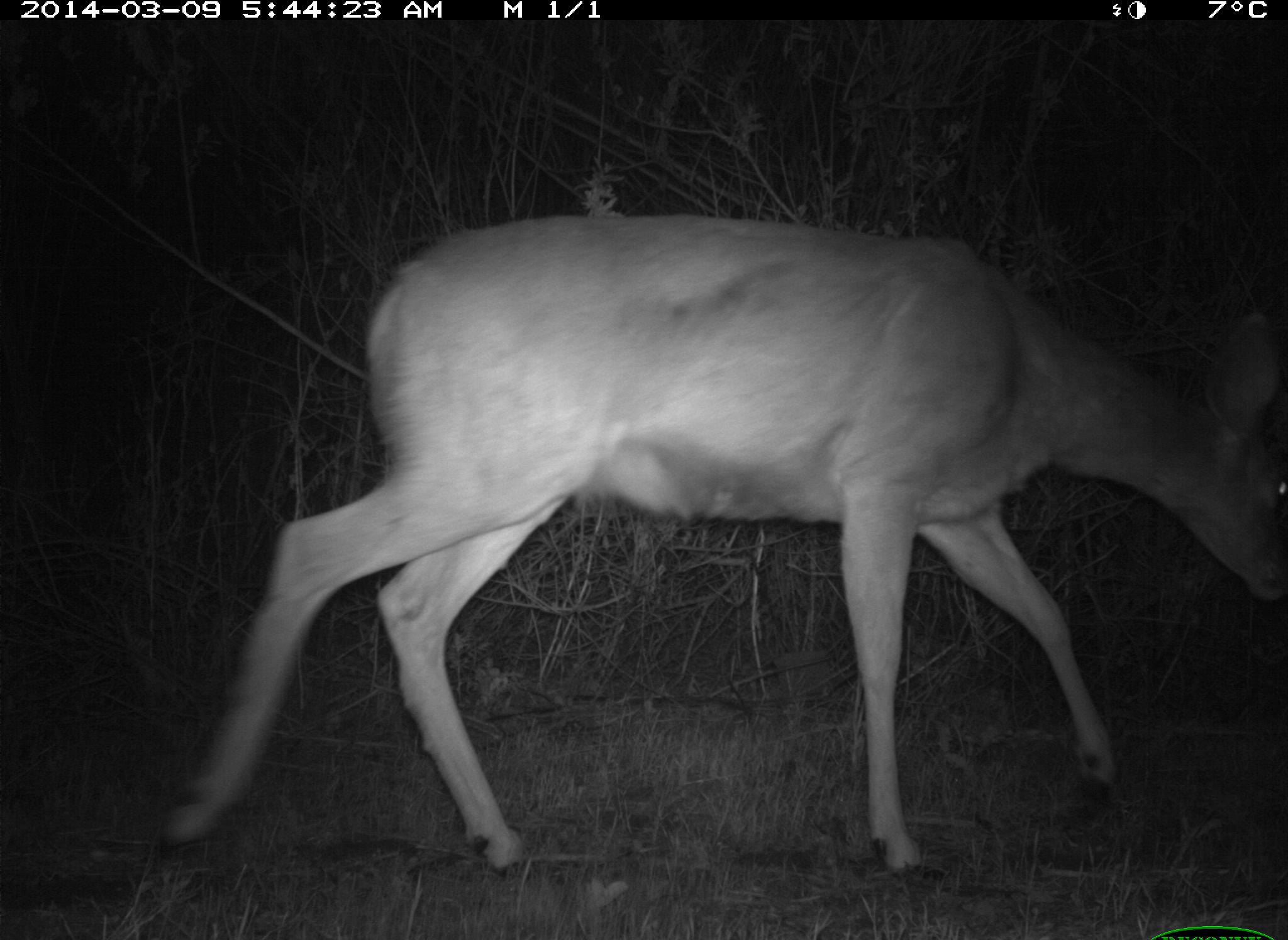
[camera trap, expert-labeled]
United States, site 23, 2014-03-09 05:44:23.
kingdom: Animalia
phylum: Chordata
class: Mammalia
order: Artiodactyla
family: Cervidae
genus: Odocoileus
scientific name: Odocoileus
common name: deer